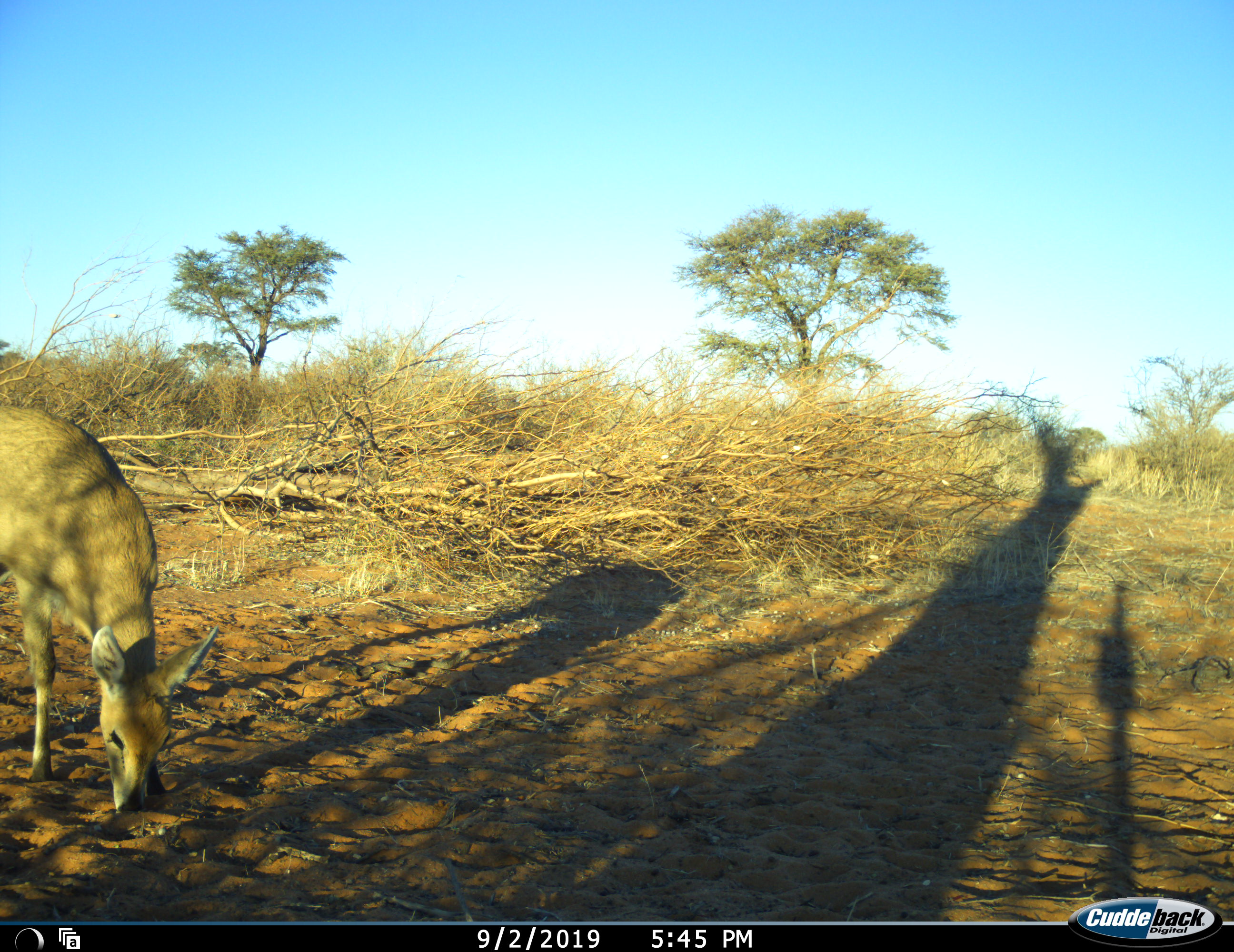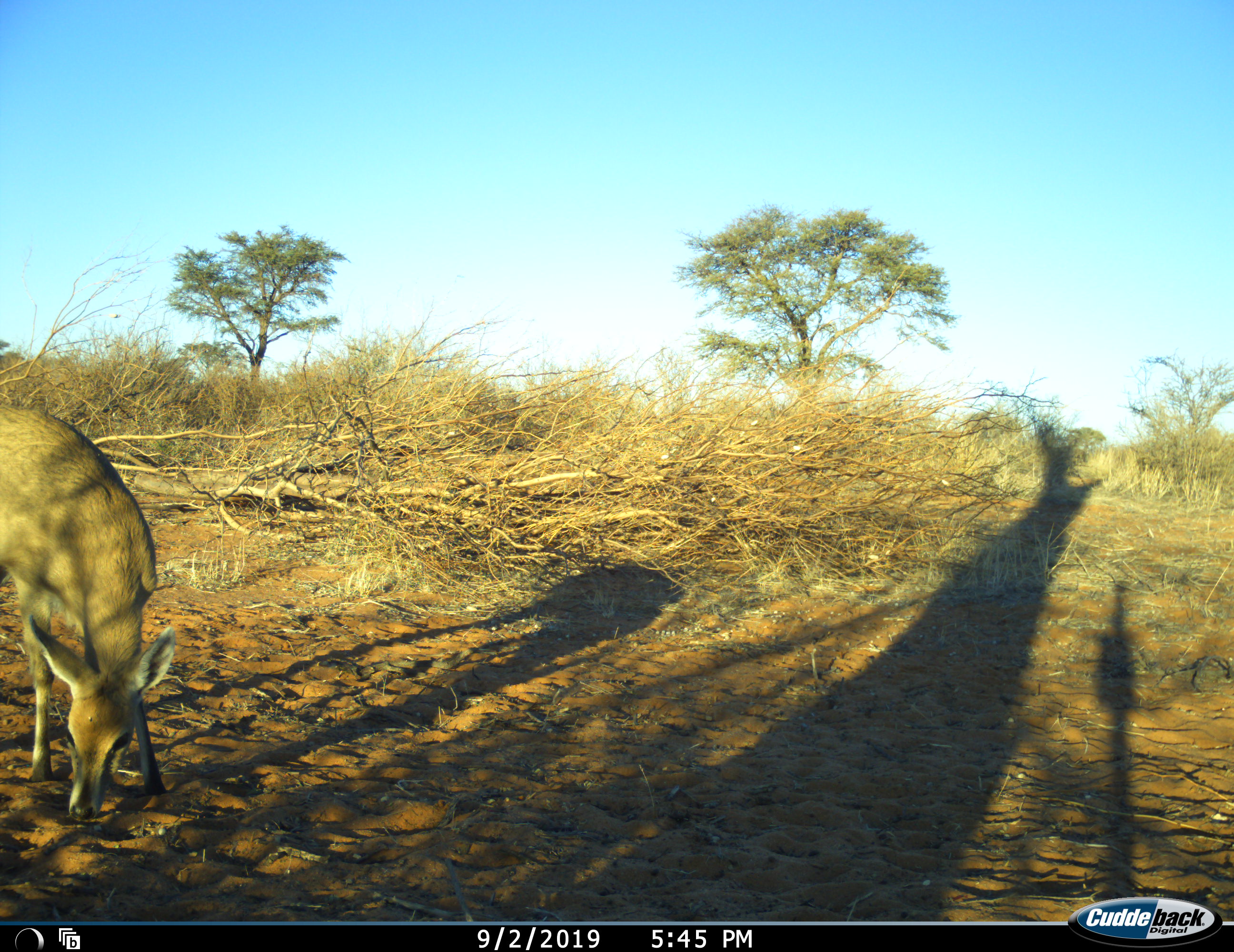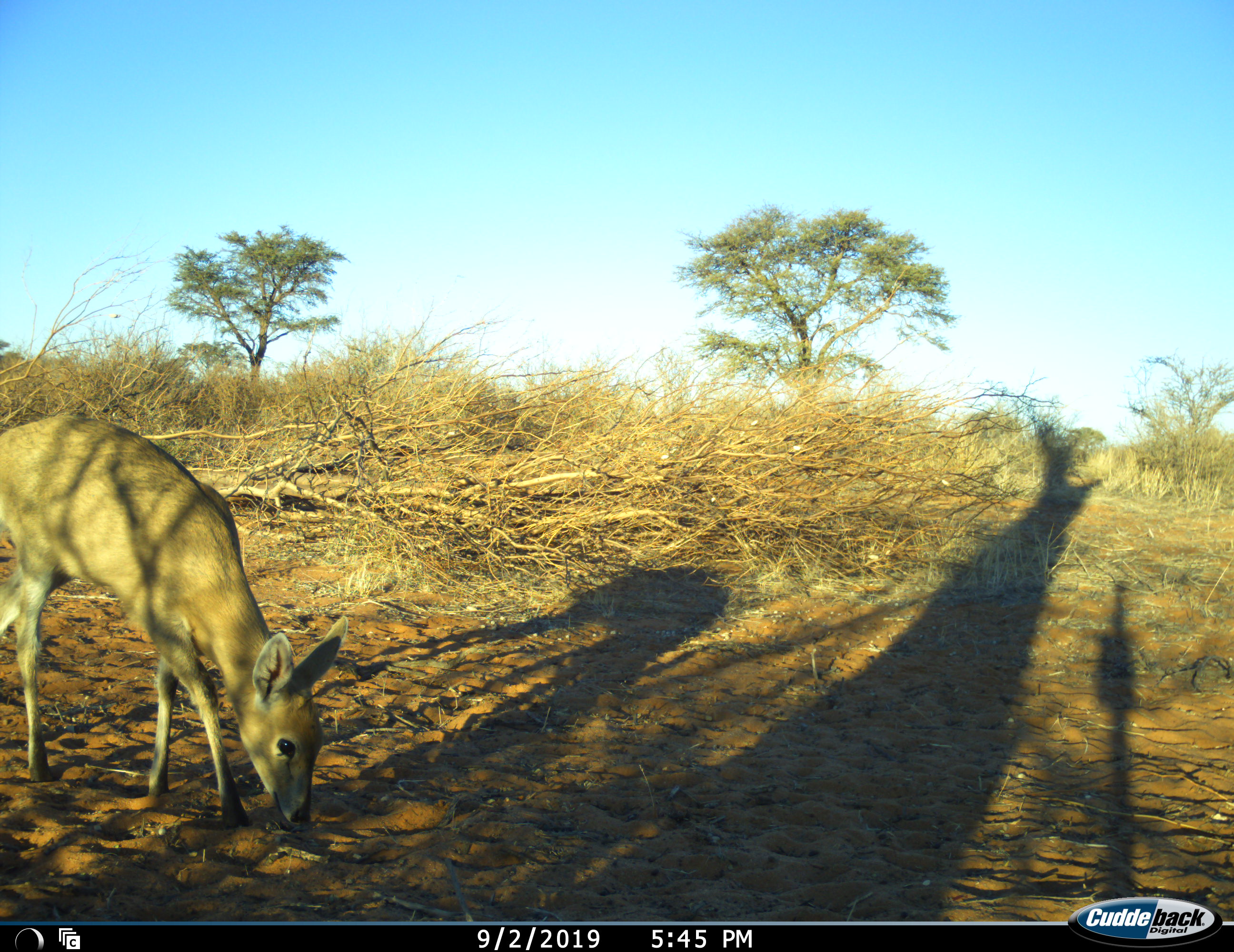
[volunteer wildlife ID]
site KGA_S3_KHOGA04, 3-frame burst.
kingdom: Animalia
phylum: Chordata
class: Mammalia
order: Artiodactyla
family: Bovidae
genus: Sylvicapra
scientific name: Sylvicapra grimmia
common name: common duiker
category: duikercommongrey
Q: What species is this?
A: Duikercommongrey (common duiker) (Sylvicapra grimmia).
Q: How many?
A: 1.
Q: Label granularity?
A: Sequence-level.